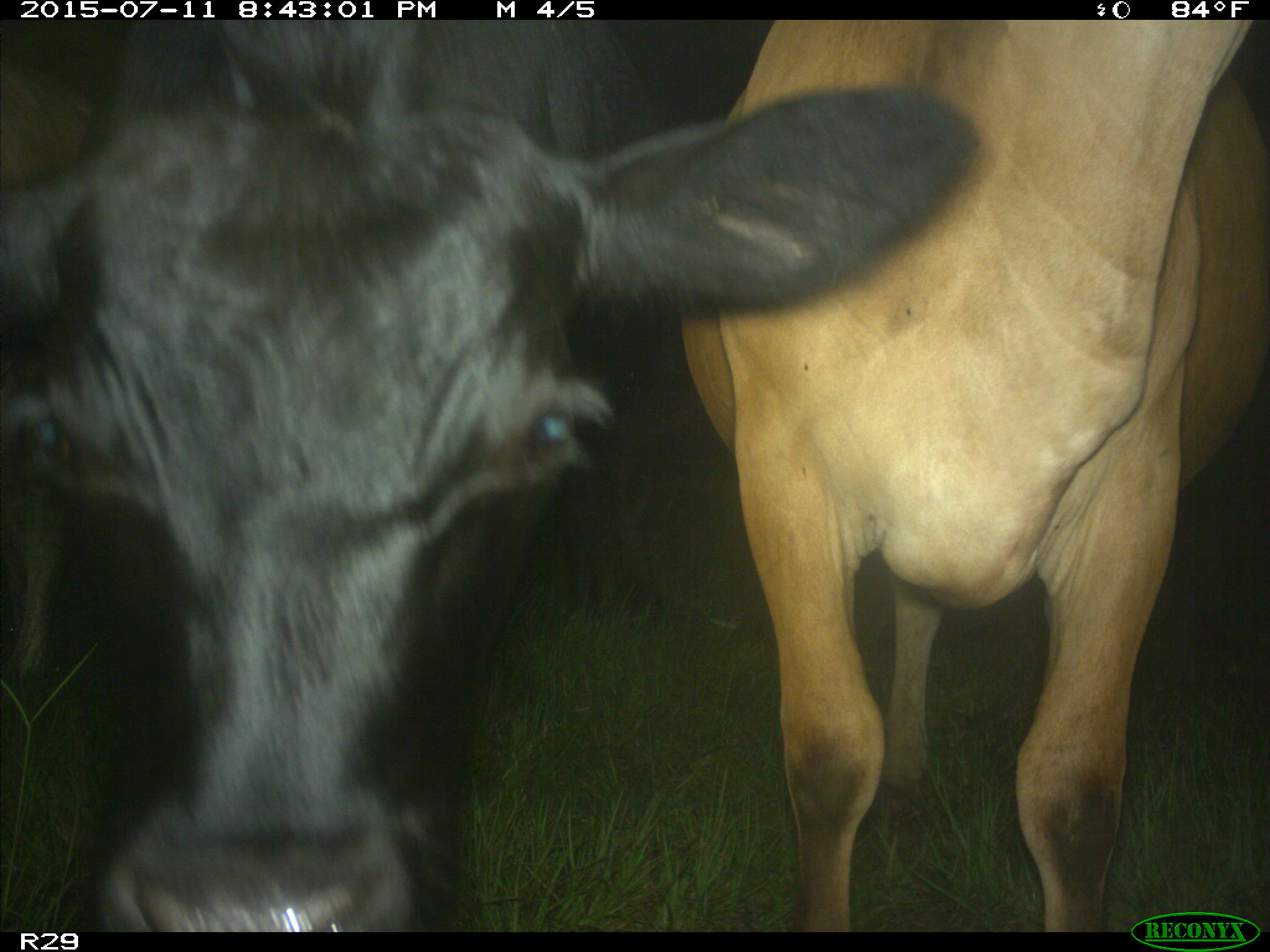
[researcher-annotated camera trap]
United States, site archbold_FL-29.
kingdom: Animalia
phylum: Chordata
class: Mammalia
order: Artiodactyla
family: Bovidae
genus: Bos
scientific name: Bos taurus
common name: domestic cow